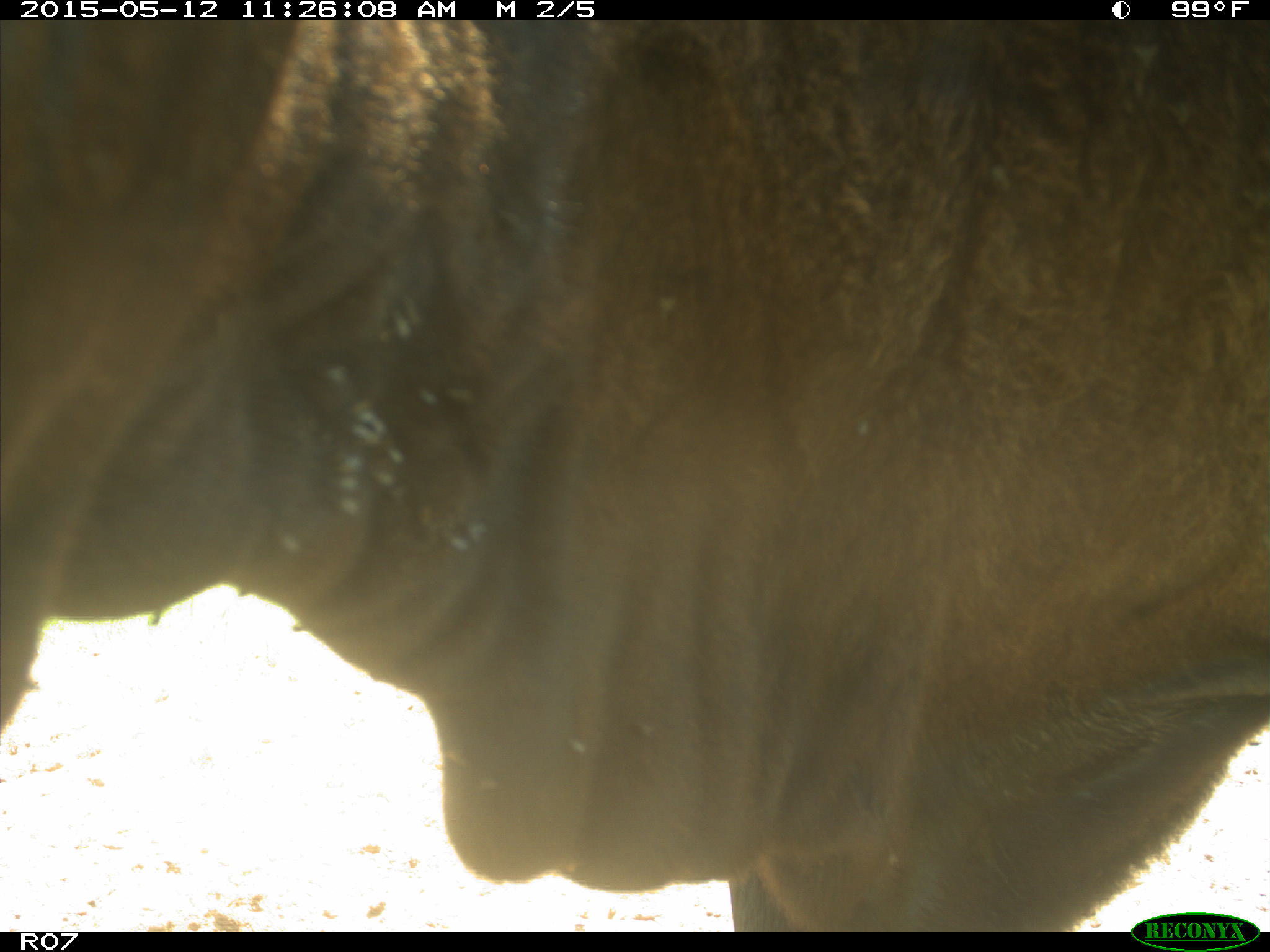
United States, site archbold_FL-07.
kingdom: Animalia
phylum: Chordata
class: Mammalia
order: Artiodactyla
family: Bovidae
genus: Bos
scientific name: Bos taurus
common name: domestic cow